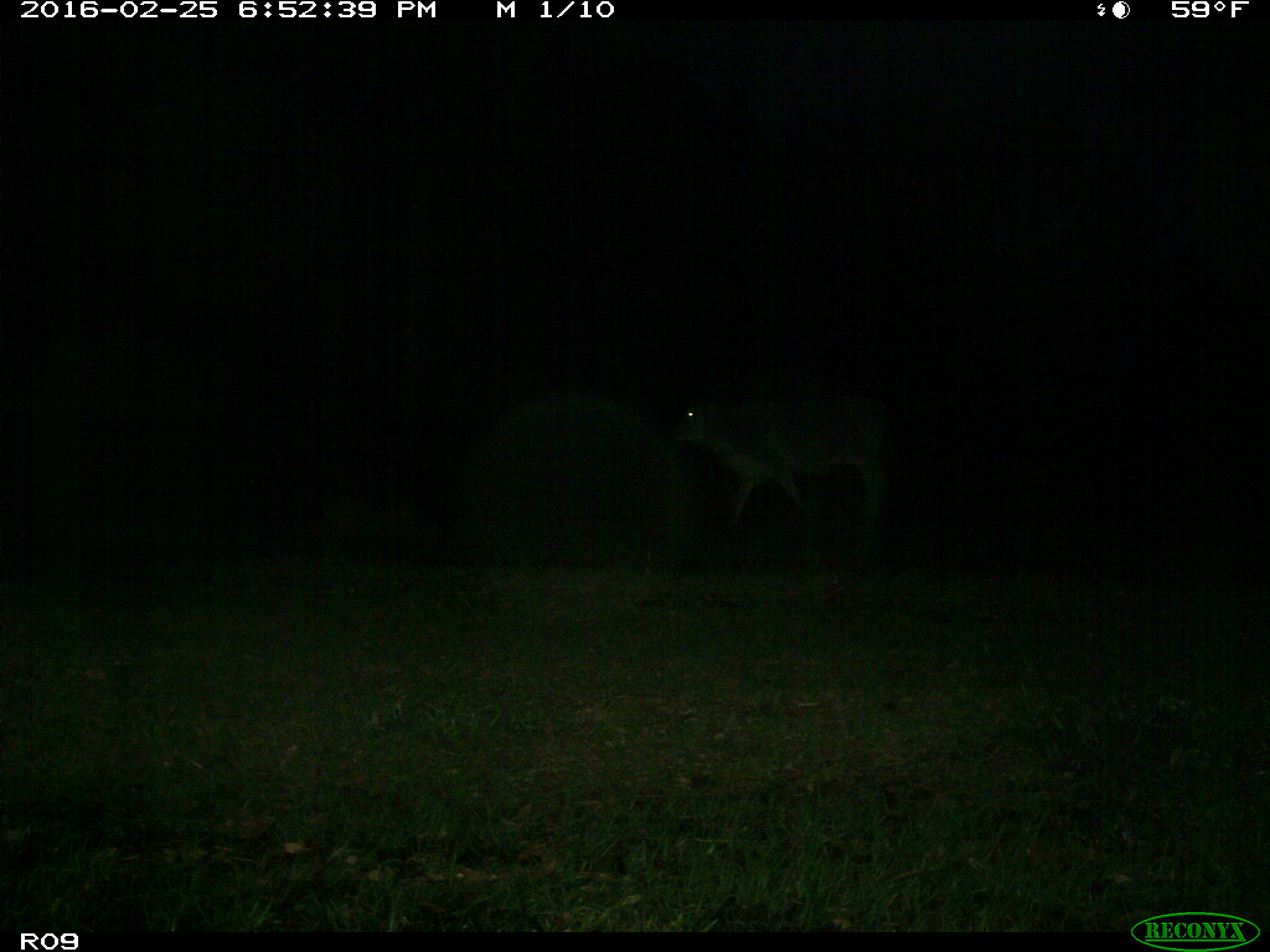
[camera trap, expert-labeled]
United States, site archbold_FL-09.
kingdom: Animalia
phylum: Chordata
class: Mammalia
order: Artiodactyla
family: Bovidae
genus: Bos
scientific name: Bos taurus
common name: domestic cow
Bos taurus (domestic cow).